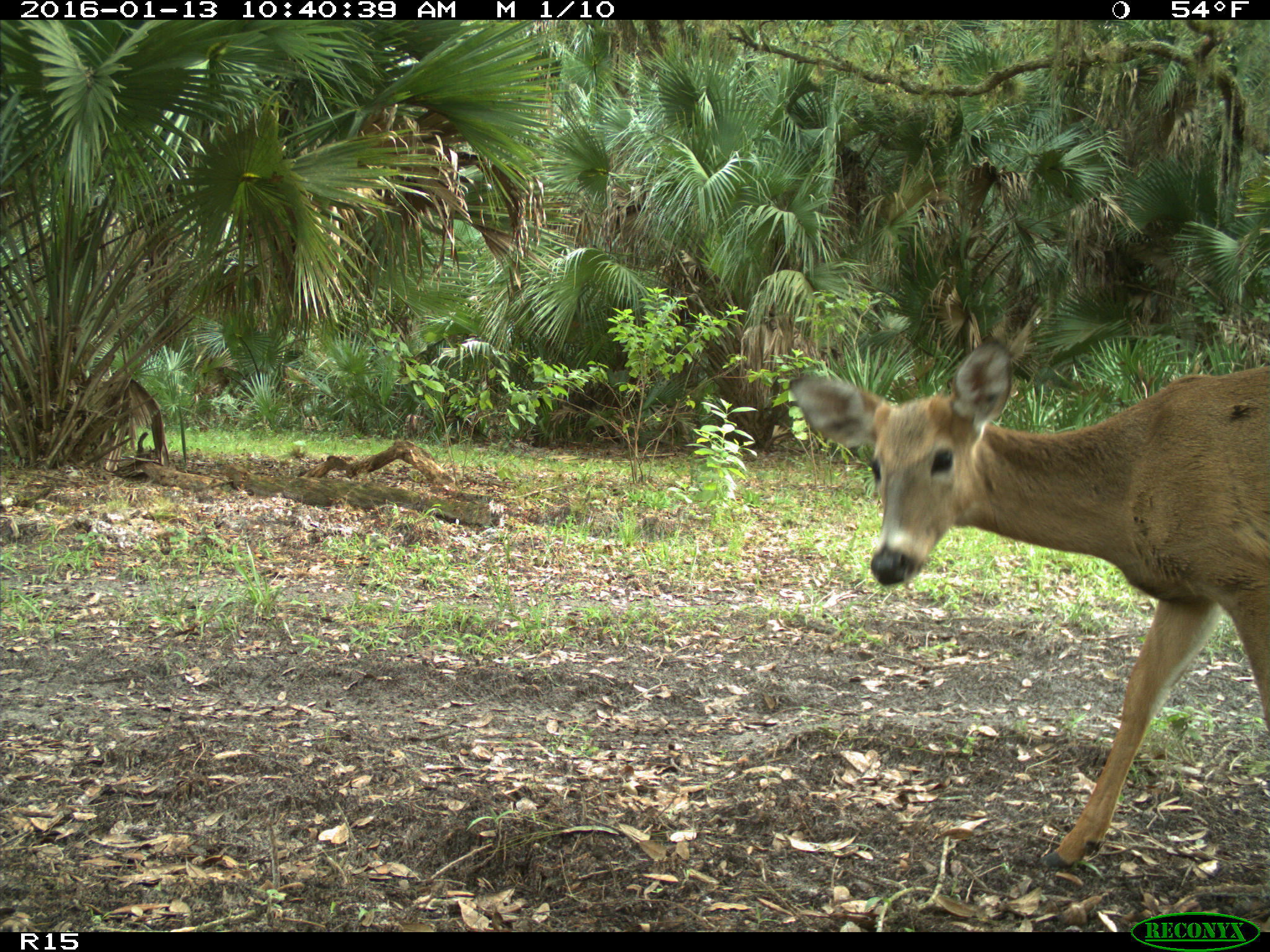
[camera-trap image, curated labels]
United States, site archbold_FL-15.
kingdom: Animalia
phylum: Chordata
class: Mammalia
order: Artiodactyla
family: Cervidae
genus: Odocoileus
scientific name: Odocoileus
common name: deer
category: unidentified deer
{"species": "unidentified deer (deer) (Odocoileus)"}